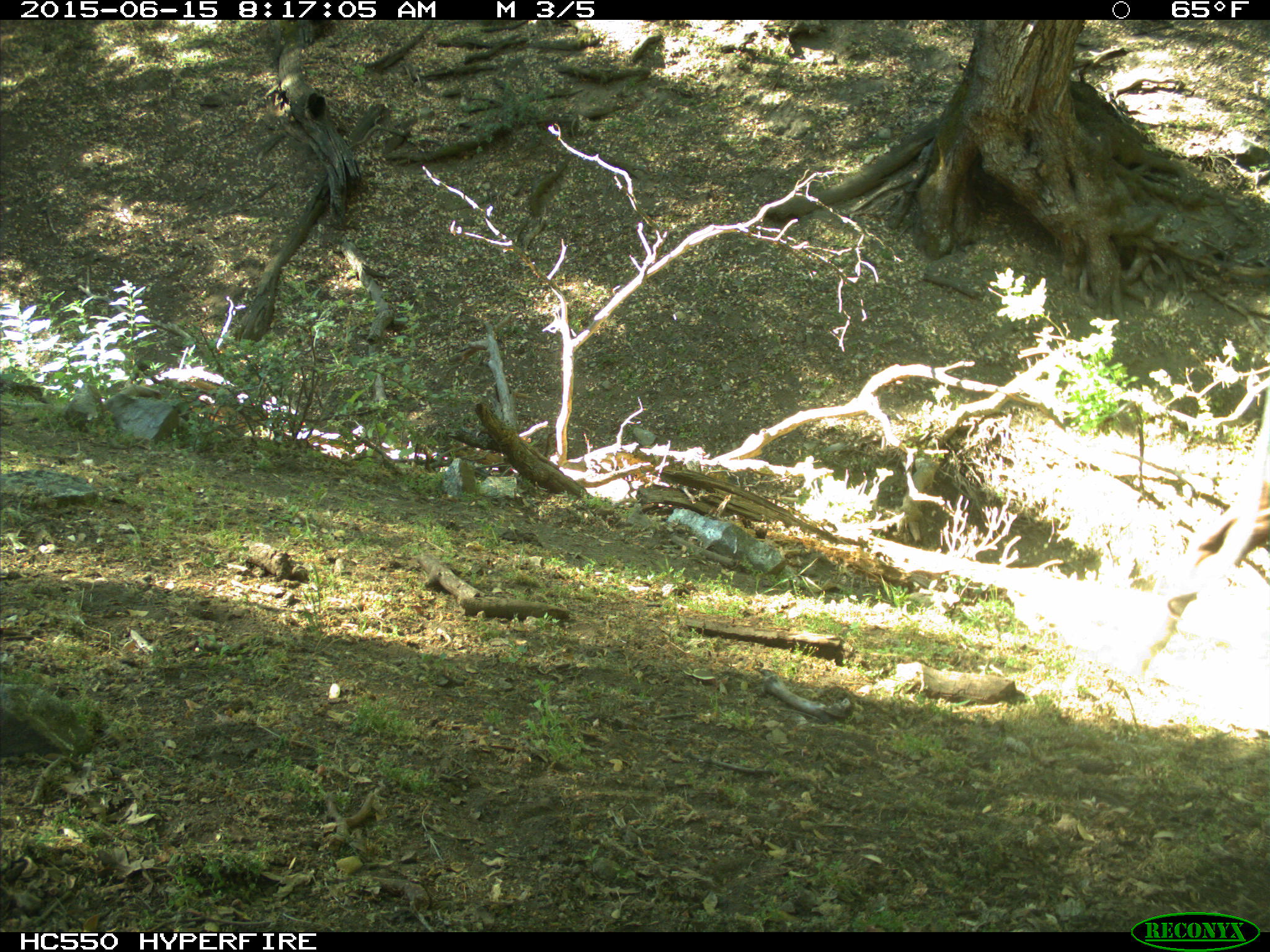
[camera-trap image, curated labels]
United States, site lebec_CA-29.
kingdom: Animalia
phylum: Chordata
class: Mammalia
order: Artiodactyla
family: Bovidae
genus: Bos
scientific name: Bos taurus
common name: domestic cow